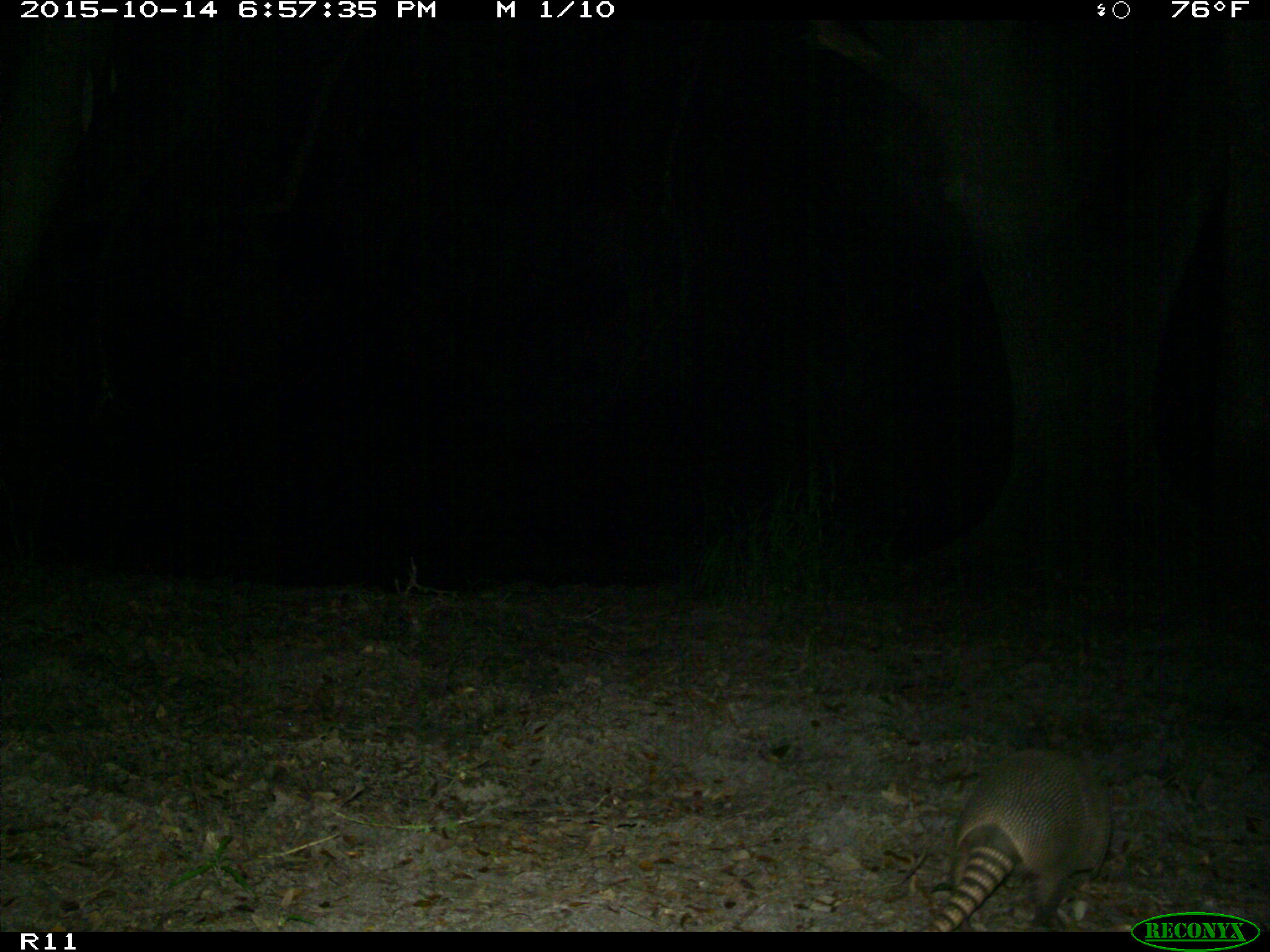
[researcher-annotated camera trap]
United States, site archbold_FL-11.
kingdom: Animalia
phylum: Chordata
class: Mammalia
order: Cingulata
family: Dasypodidae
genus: Dasypus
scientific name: Dasypus novemcinctus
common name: nine-banded armadillo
Dasypus novemcinctus (nine-banded armadillo).